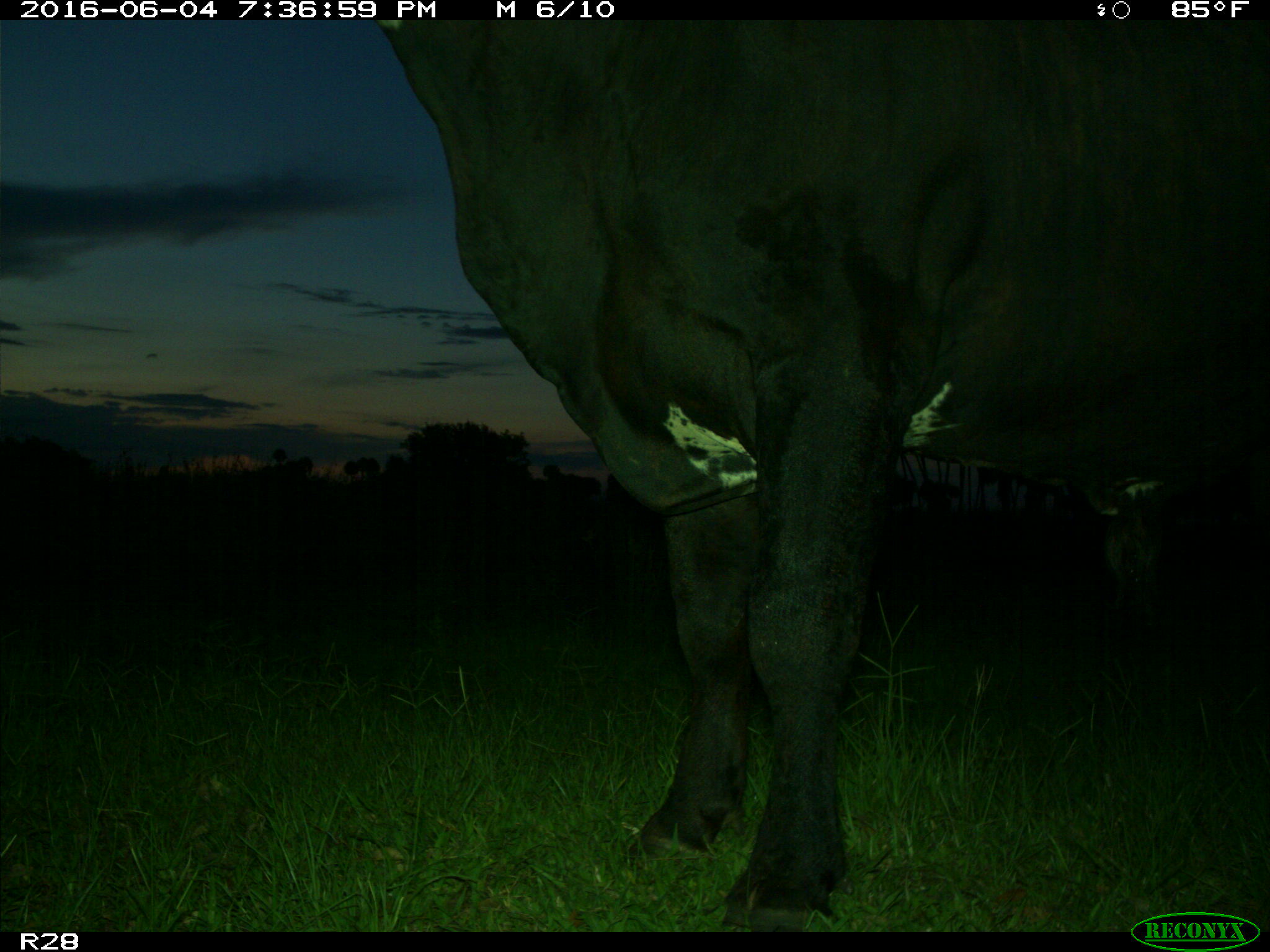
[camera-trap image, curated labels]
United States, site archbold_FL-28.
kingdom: Animalia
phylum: Chordata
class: Mammalia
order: Artiodactyla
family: Bovidae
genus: Bos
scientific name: Bos taurus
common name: domestic cow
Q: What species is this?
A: Bos taurus (domestic cow).